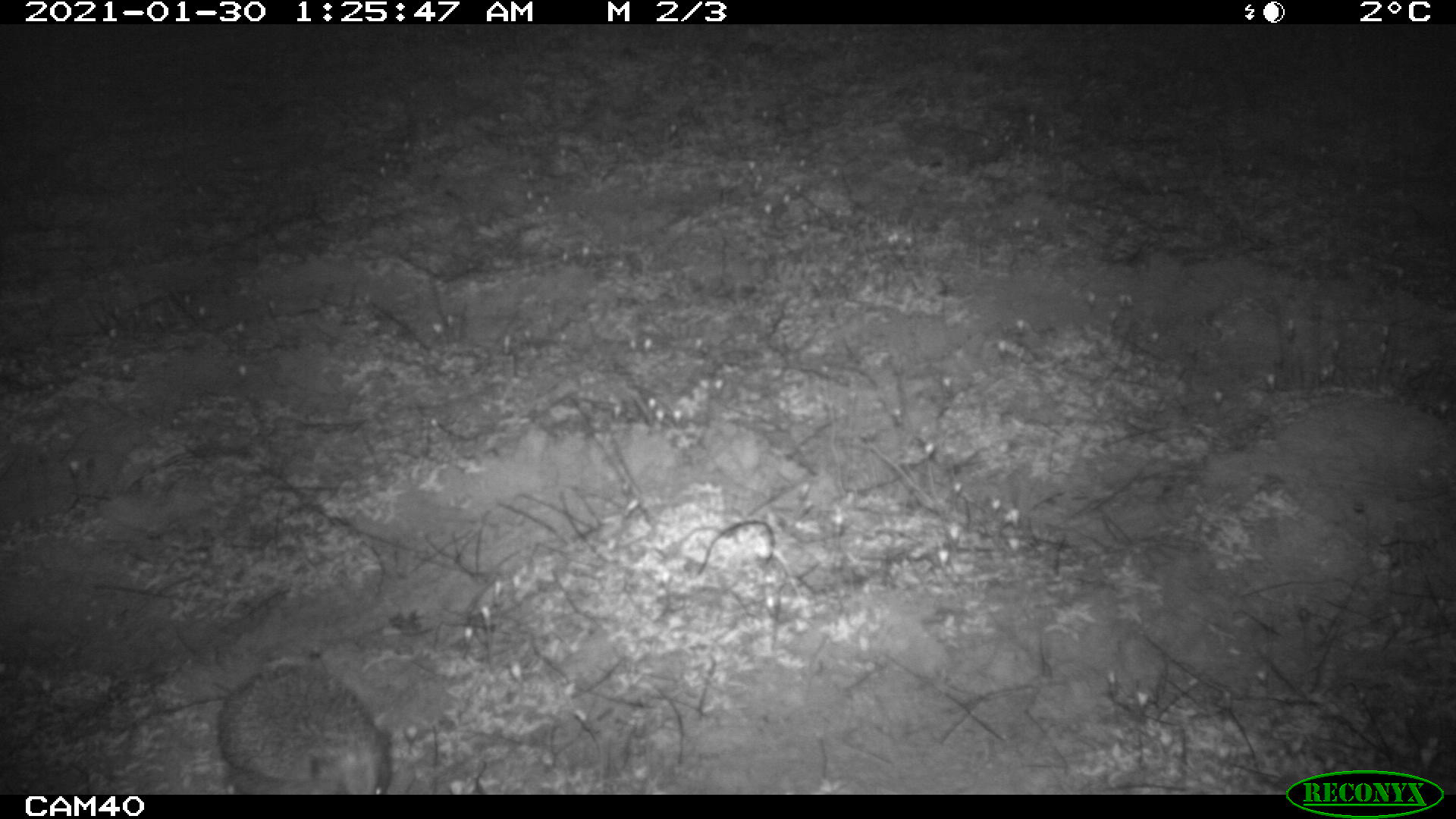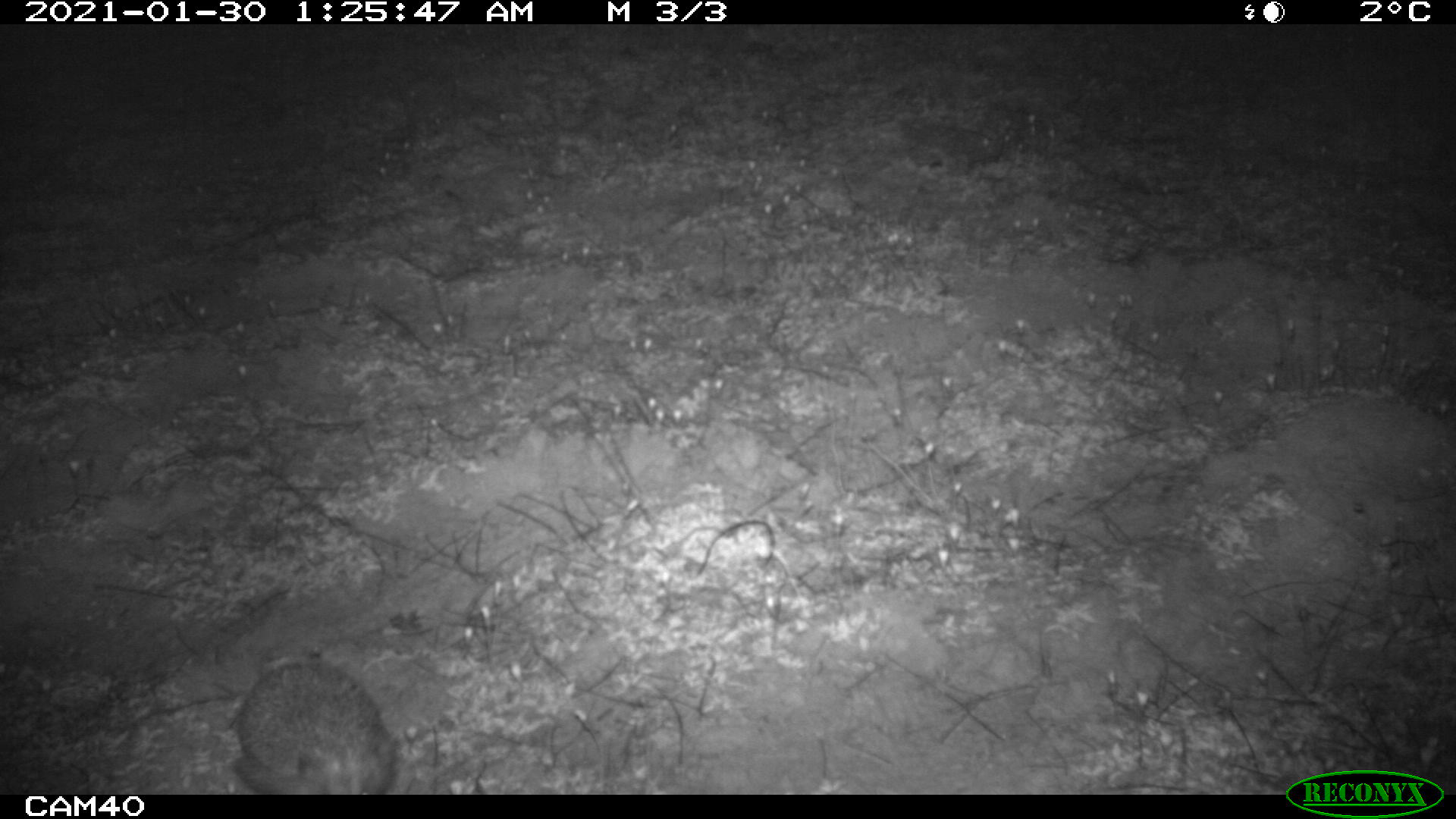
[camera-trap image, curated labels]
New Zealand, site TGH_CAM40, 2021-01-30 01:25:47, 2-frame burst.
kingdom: Animalia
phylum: Chordata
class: Mammalia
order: Eulipotyphla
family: Erinaceidae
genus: Erinaceus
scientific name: Erinaceus europaeus europaeus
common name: european hedgehog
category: hedgehog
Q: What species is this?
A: Hedgehog (european hedgehog) (Erinaceus europaeus europaeus).